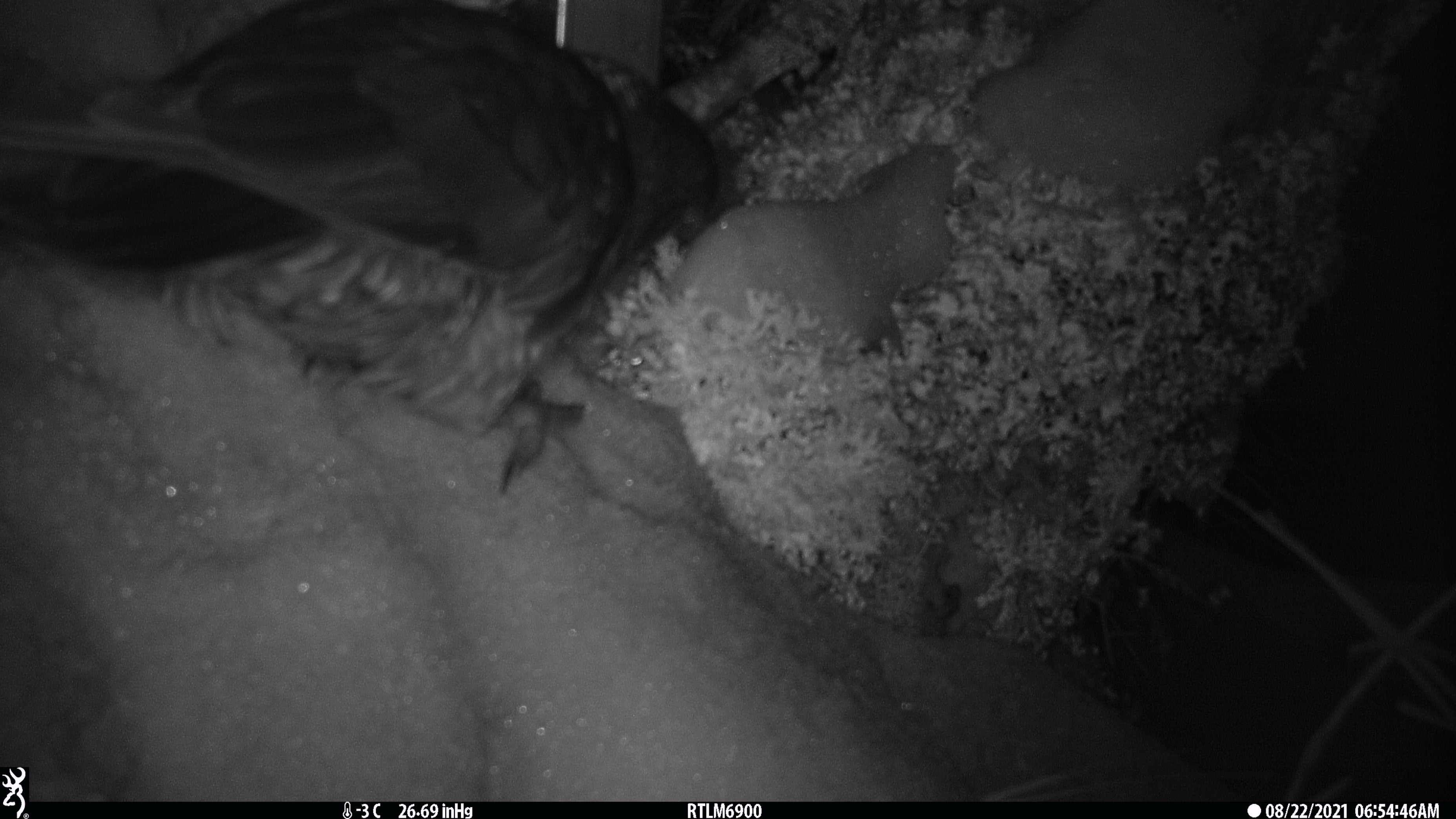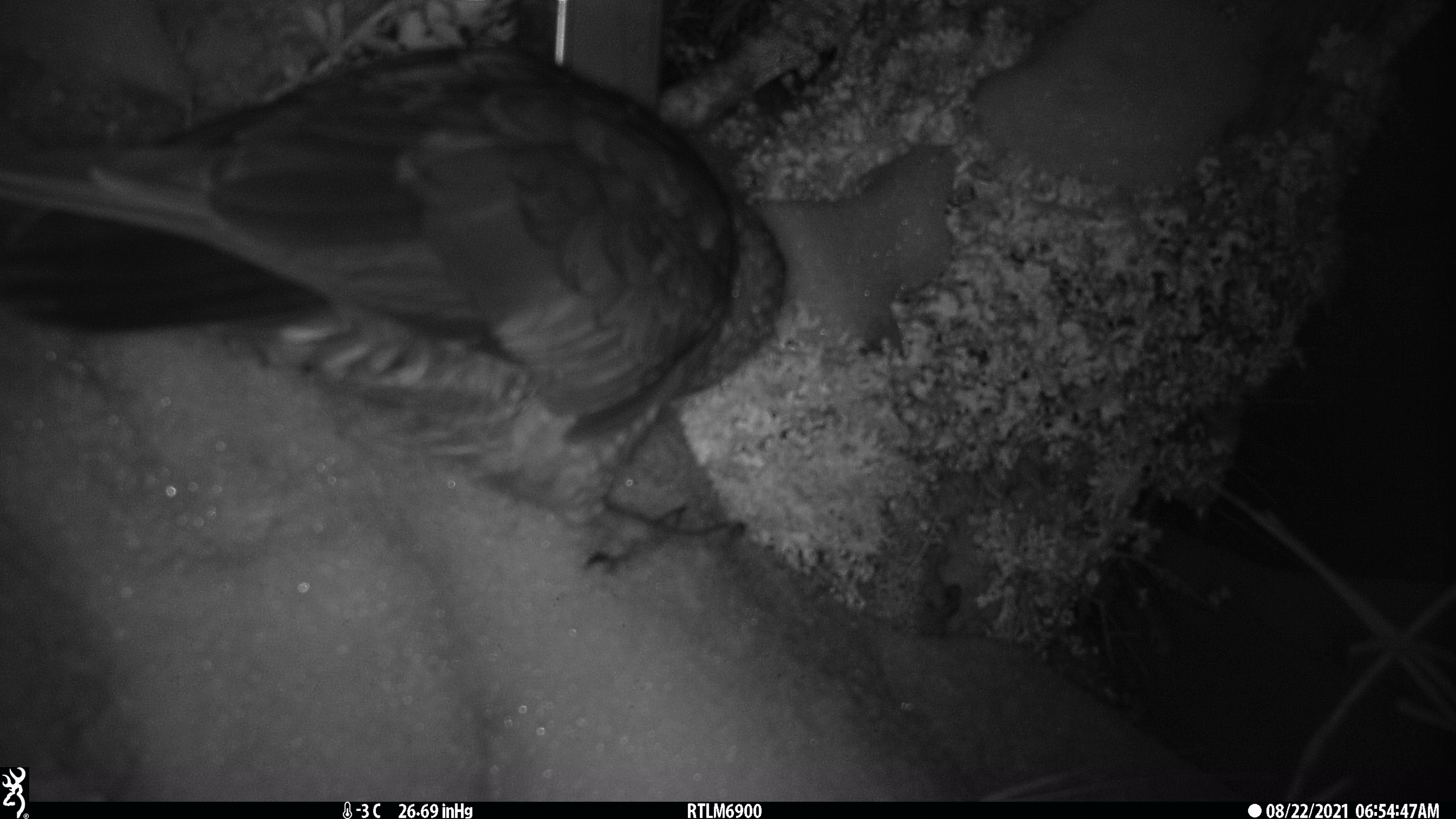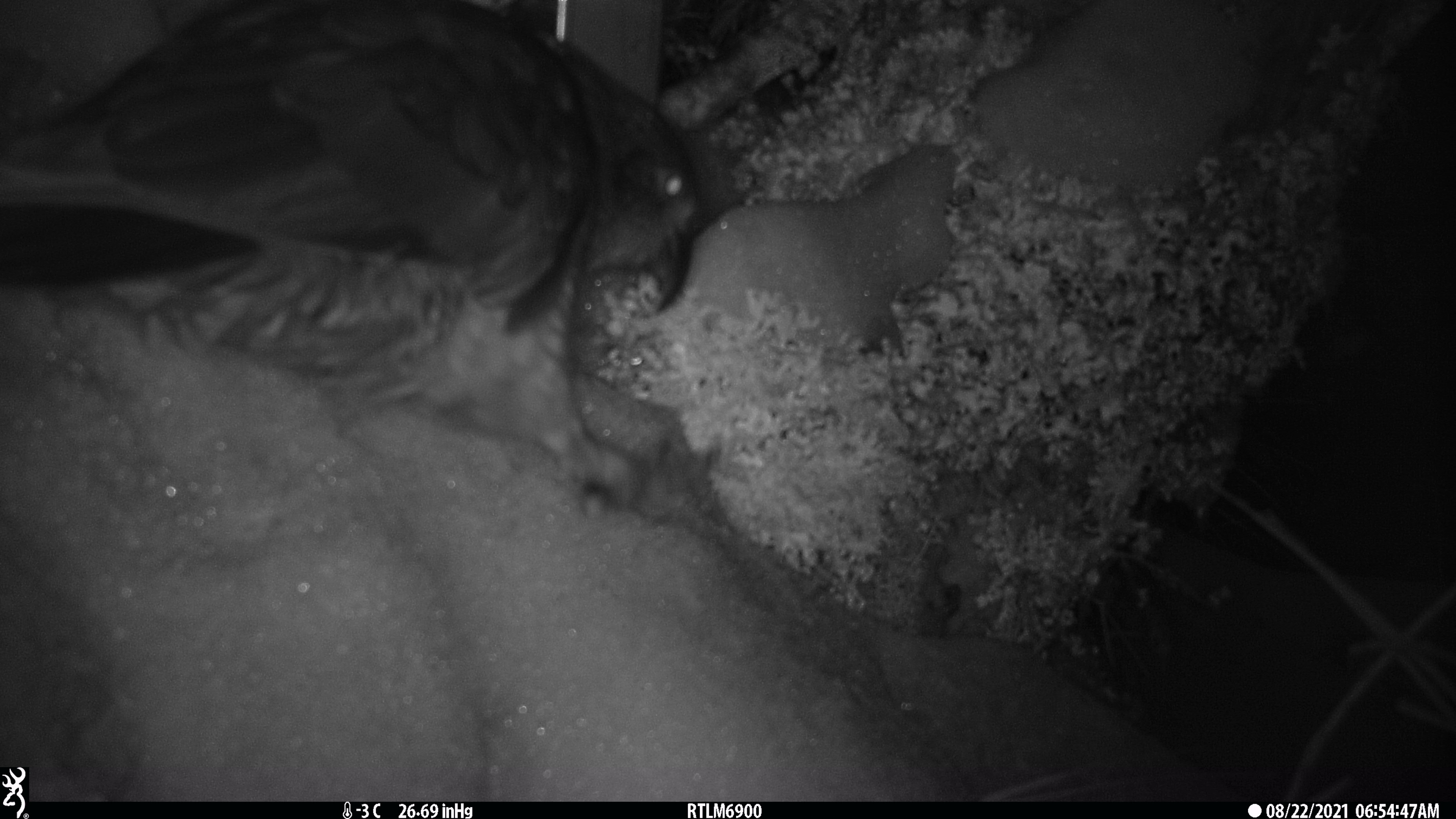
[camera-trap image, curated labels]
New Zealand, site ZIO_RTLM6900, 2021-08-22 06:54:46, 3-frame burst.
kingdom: Animalia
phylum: Chordata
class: Aves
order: Psittaciformes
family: Strigopidae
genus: Nestor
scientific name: Nestor notabilis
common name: kea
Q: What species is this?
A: Kea (Nestor notabilis).